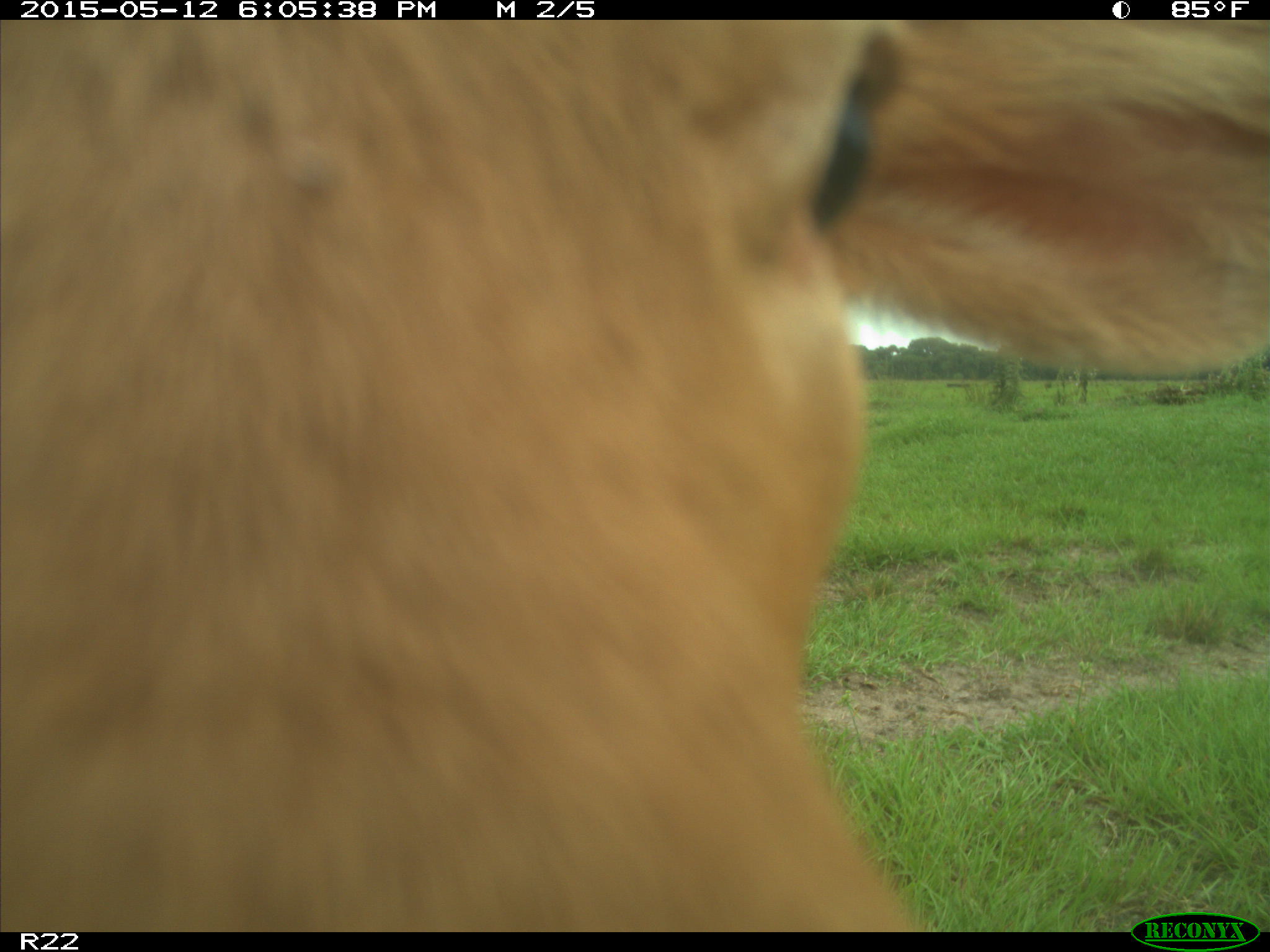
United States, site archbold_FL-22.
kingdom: Animalia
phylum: Chordata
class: Mammalia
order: Artiodactyla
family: Bovidae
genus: Bos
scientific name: Bos taurus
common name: domestic cow